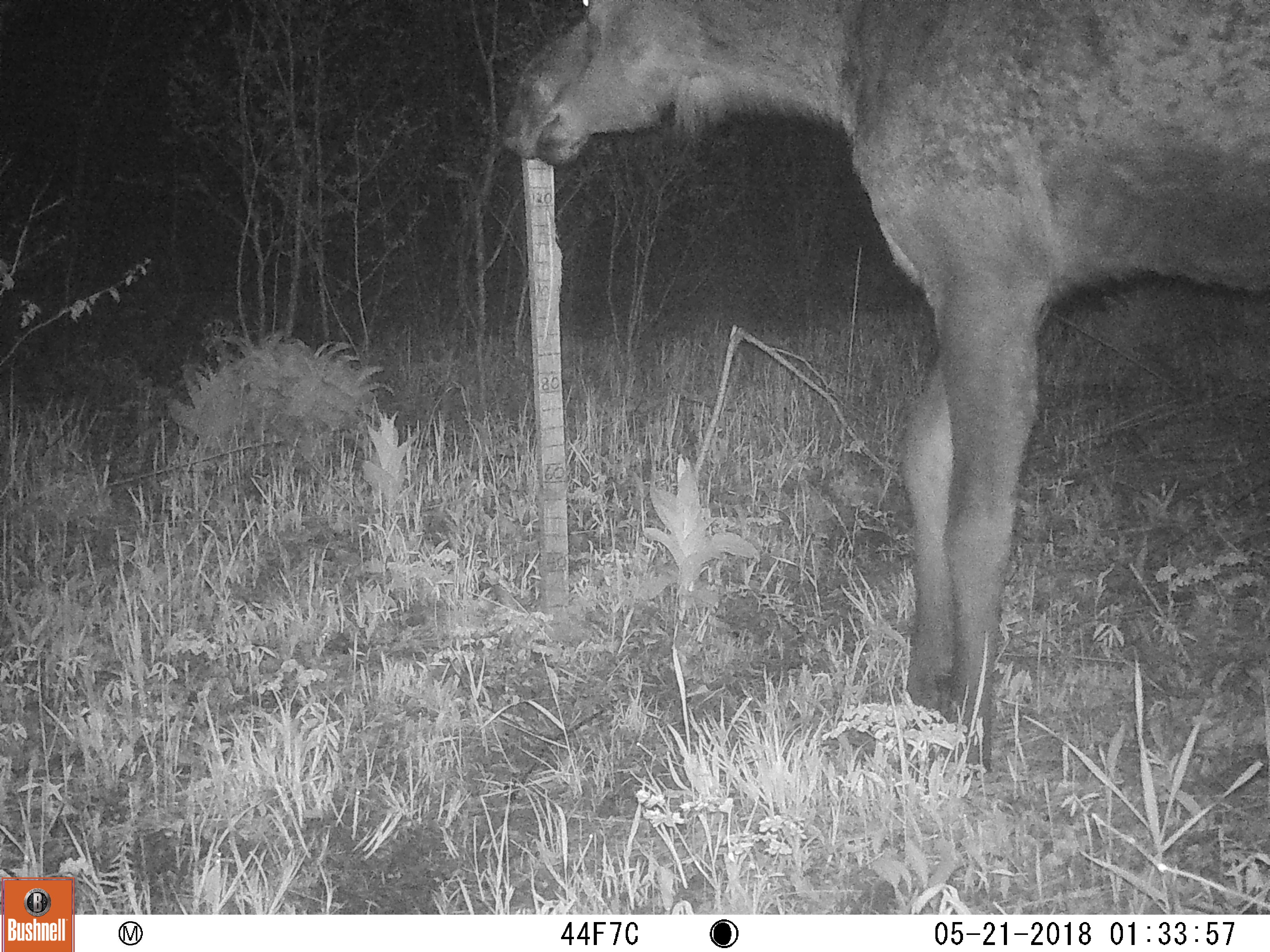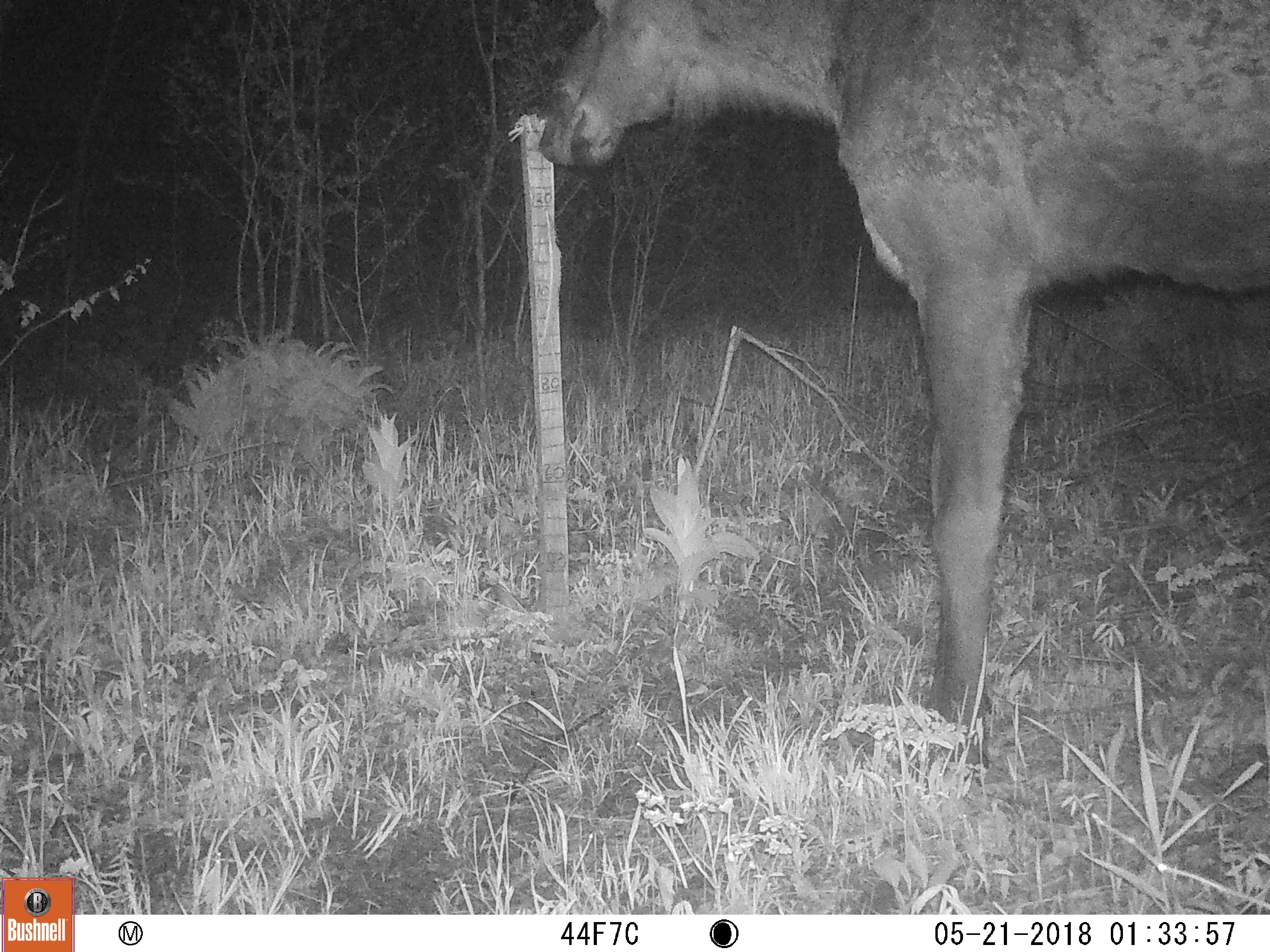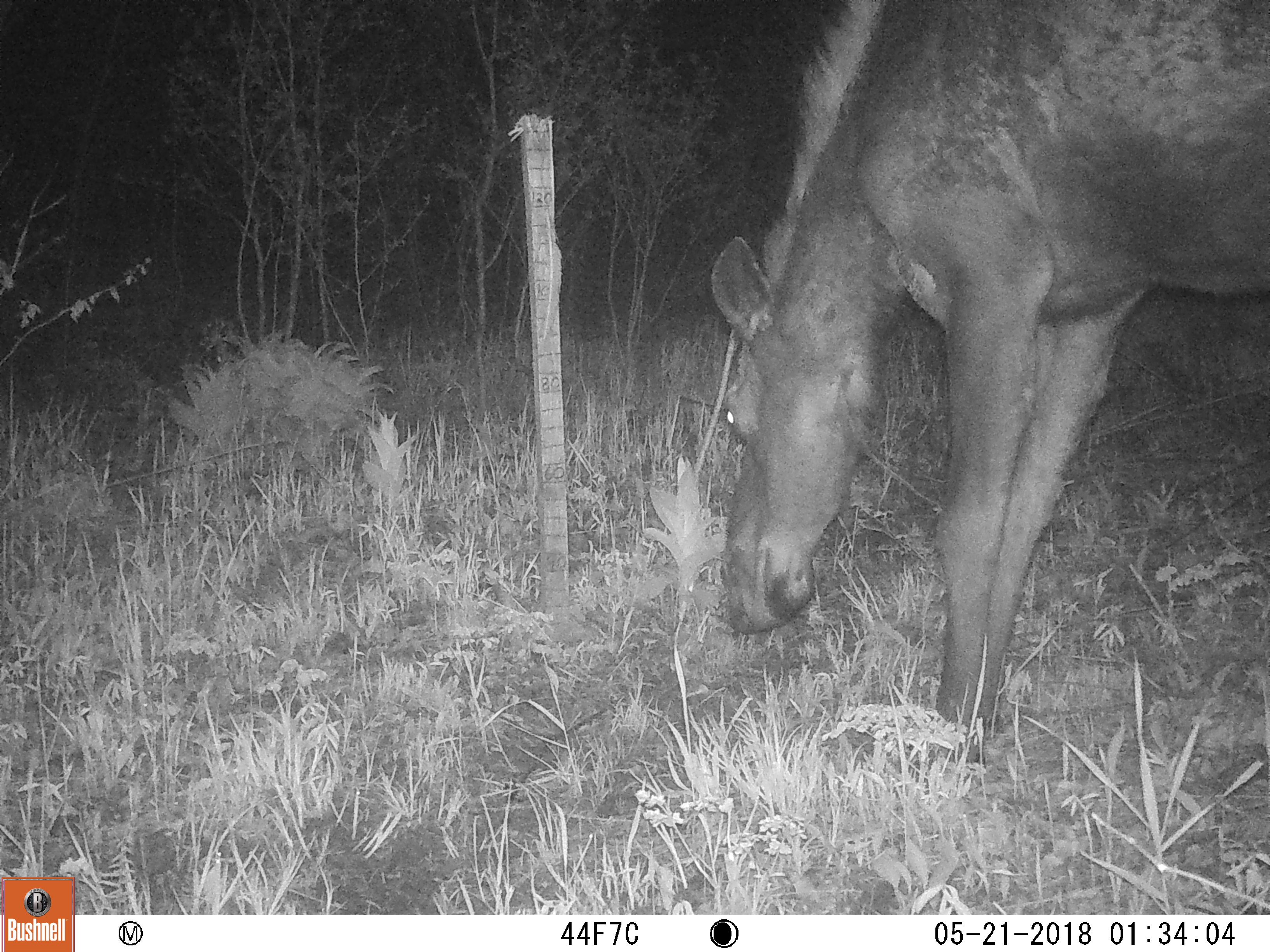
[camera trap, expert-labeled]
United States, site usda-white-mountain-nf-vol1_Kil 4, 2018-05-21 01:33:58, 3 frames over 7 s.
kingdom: Animalia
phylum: Chordata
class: Mammalia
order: Artiodactyla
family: Cervidae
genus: Alces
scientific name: Alces alces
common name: moose